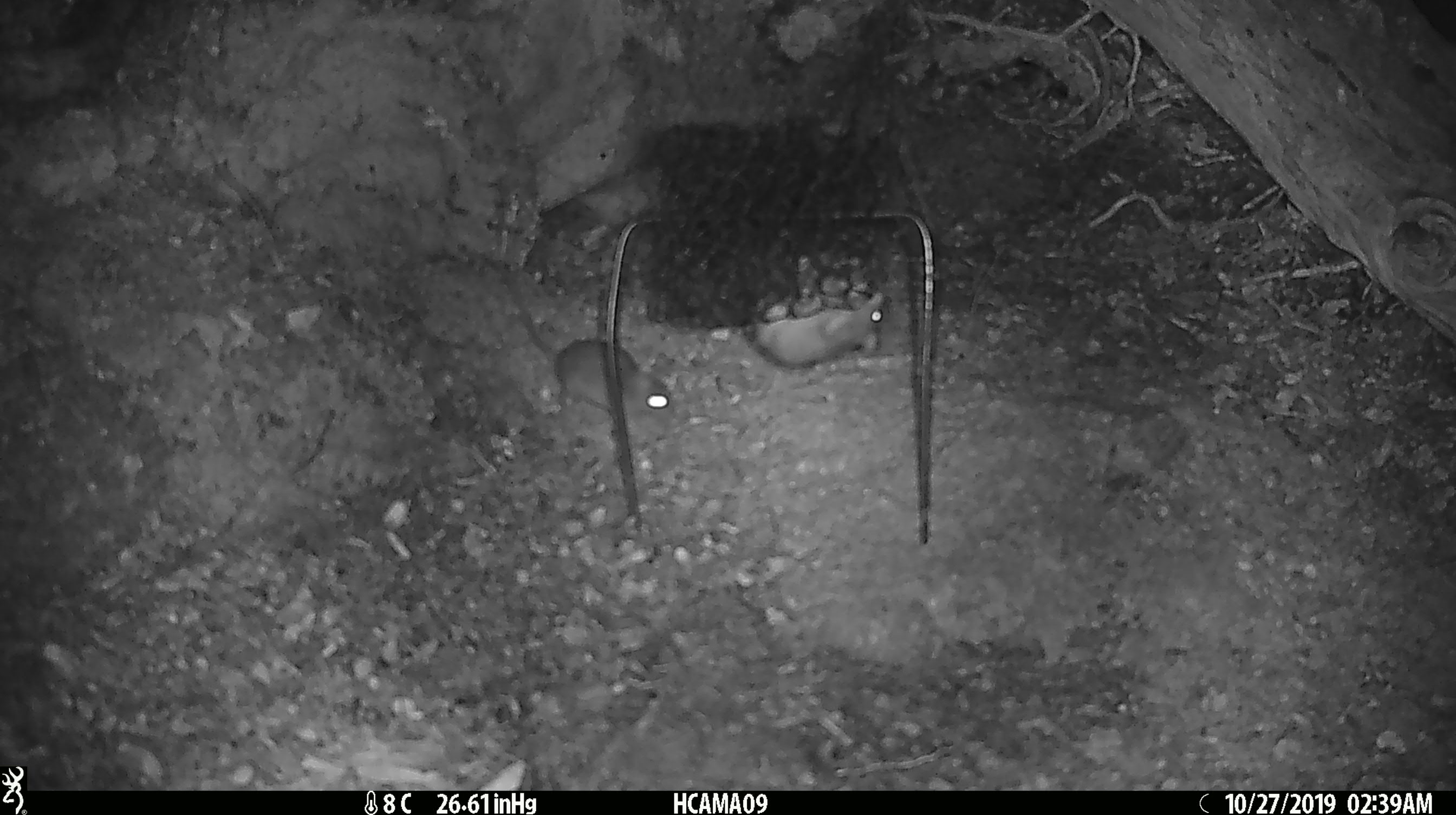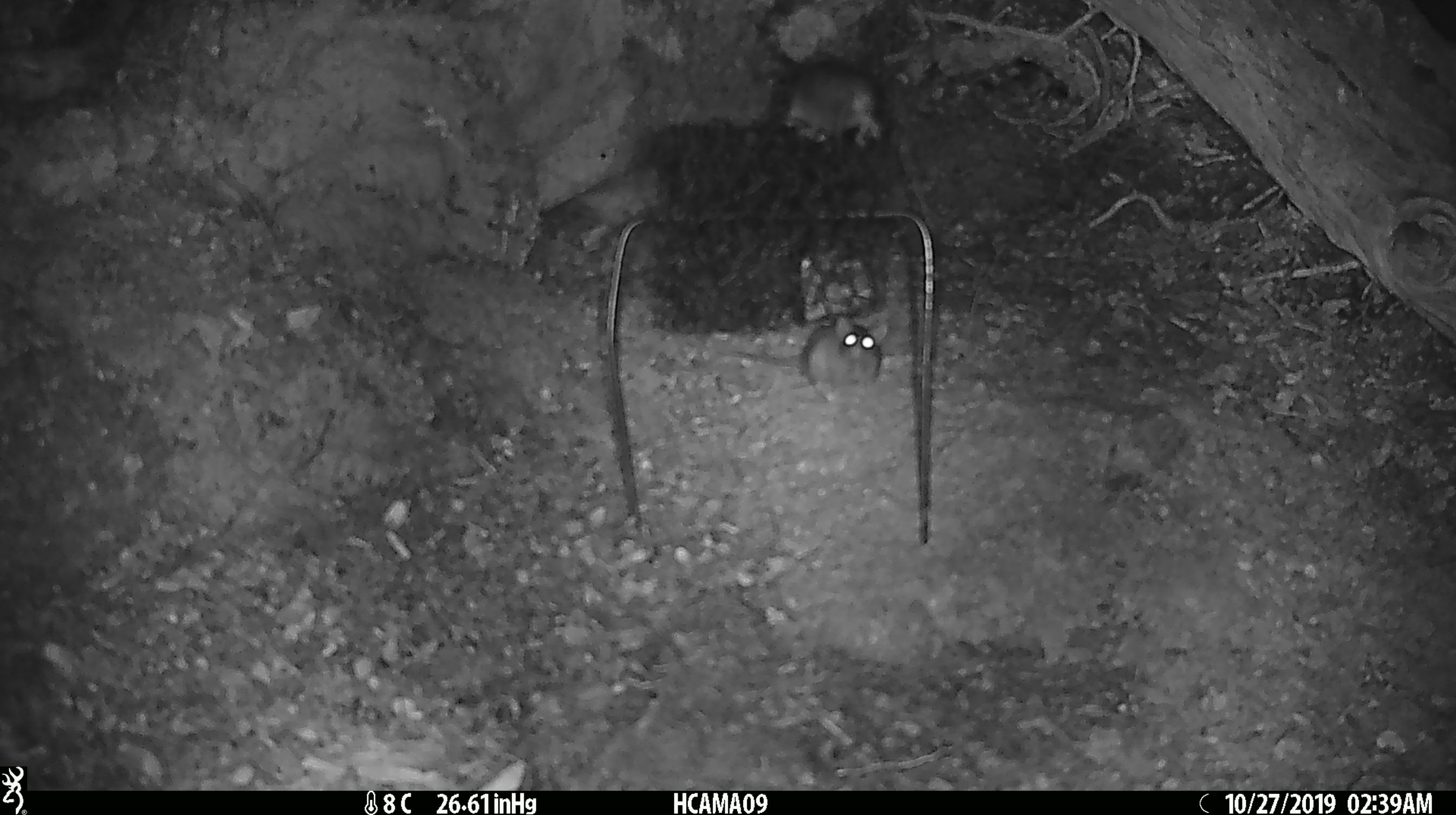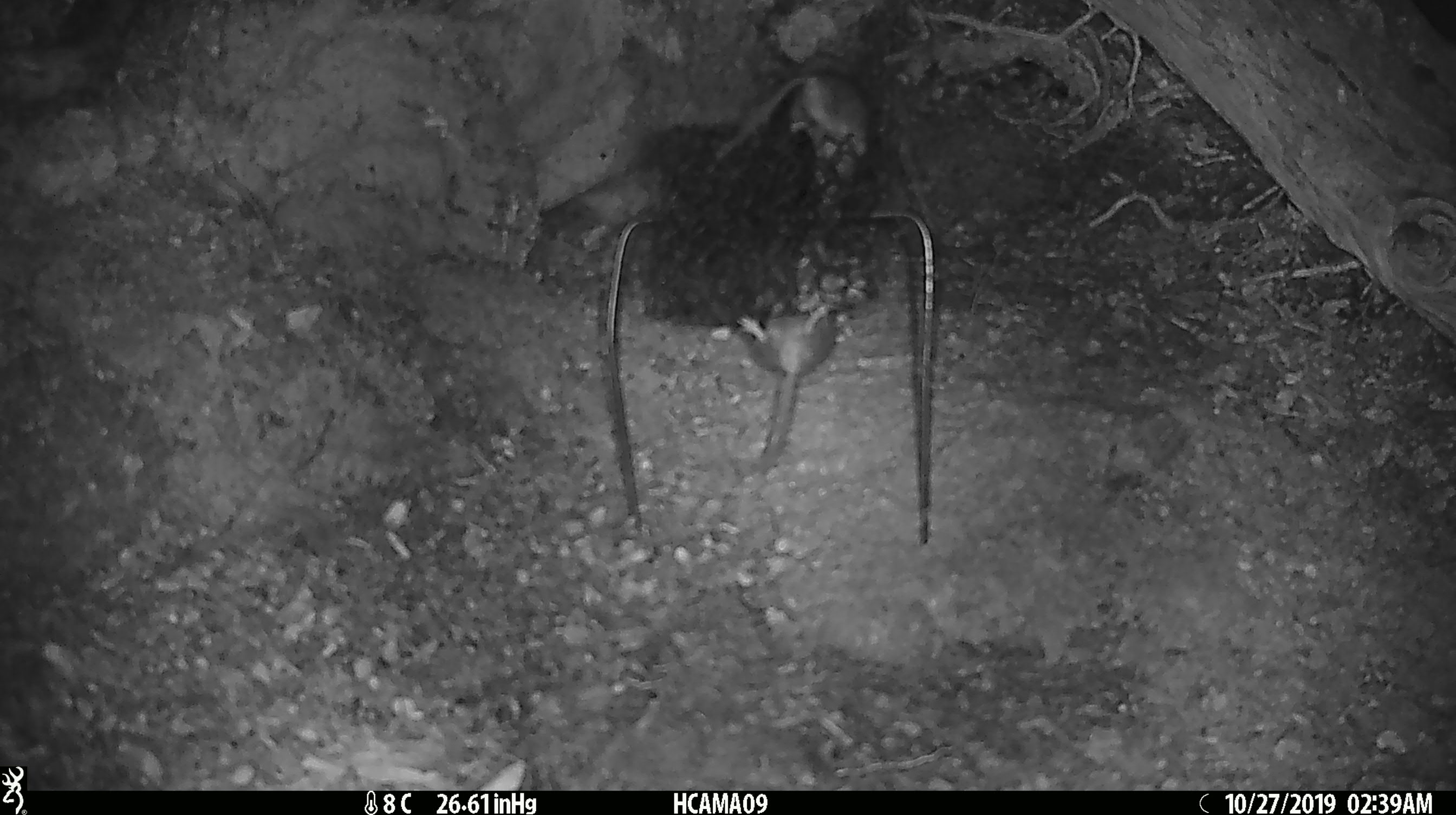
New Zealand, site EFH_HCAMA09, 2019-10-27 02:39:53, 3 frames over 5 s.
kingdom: Animalia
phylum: Chordata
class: Mammalia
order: Rodentia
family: Muridae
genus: Mus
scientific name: Mus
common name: mouse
Mouse (Mus).